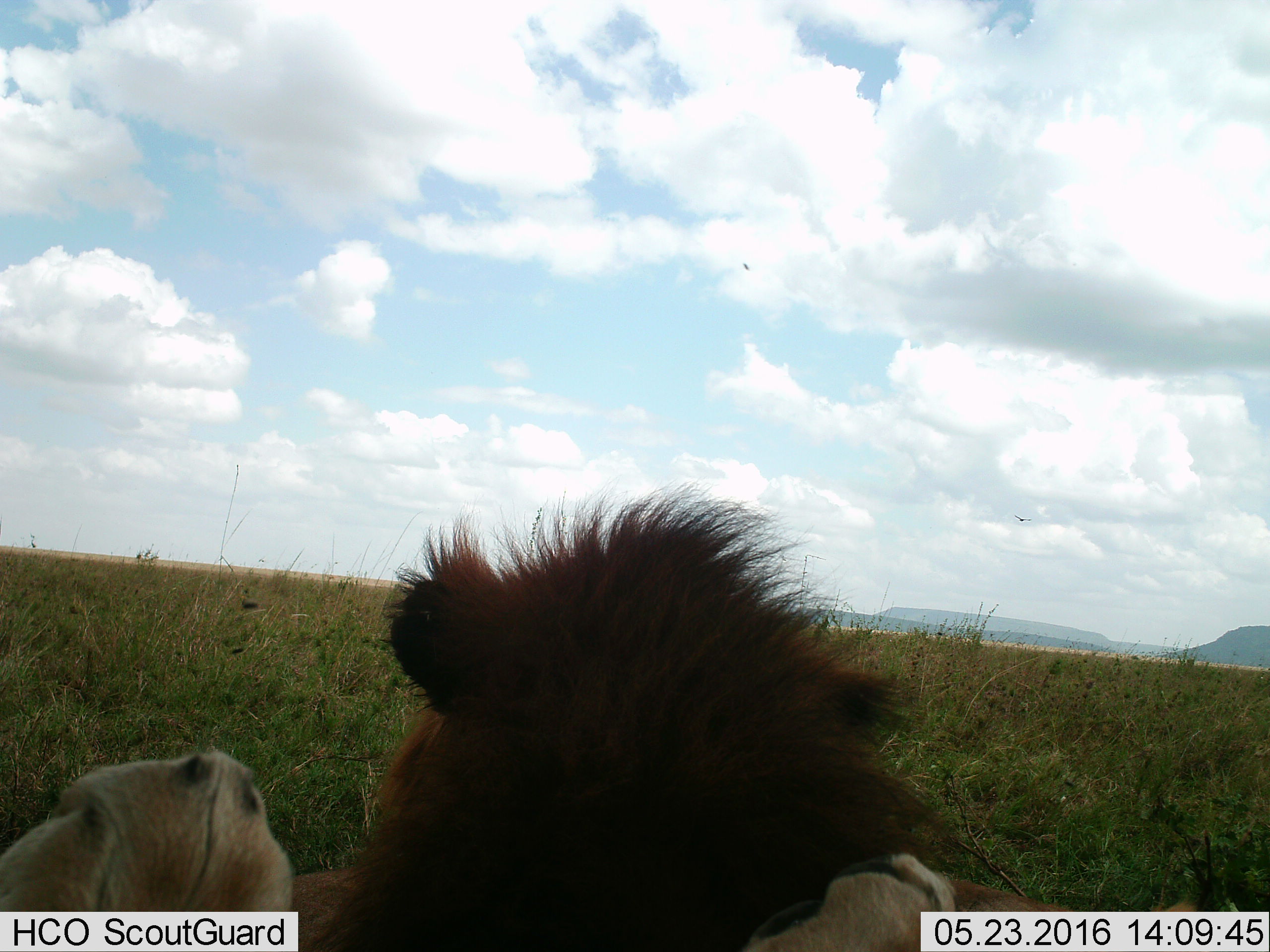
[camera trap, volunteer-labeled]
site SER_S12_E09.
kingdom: Animalia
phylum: Chordata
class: Mammalia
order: Carnivora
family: Felidae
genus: Panthera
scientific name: Panthera leo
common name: lion male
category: lionmale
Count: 1.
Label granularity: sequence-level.